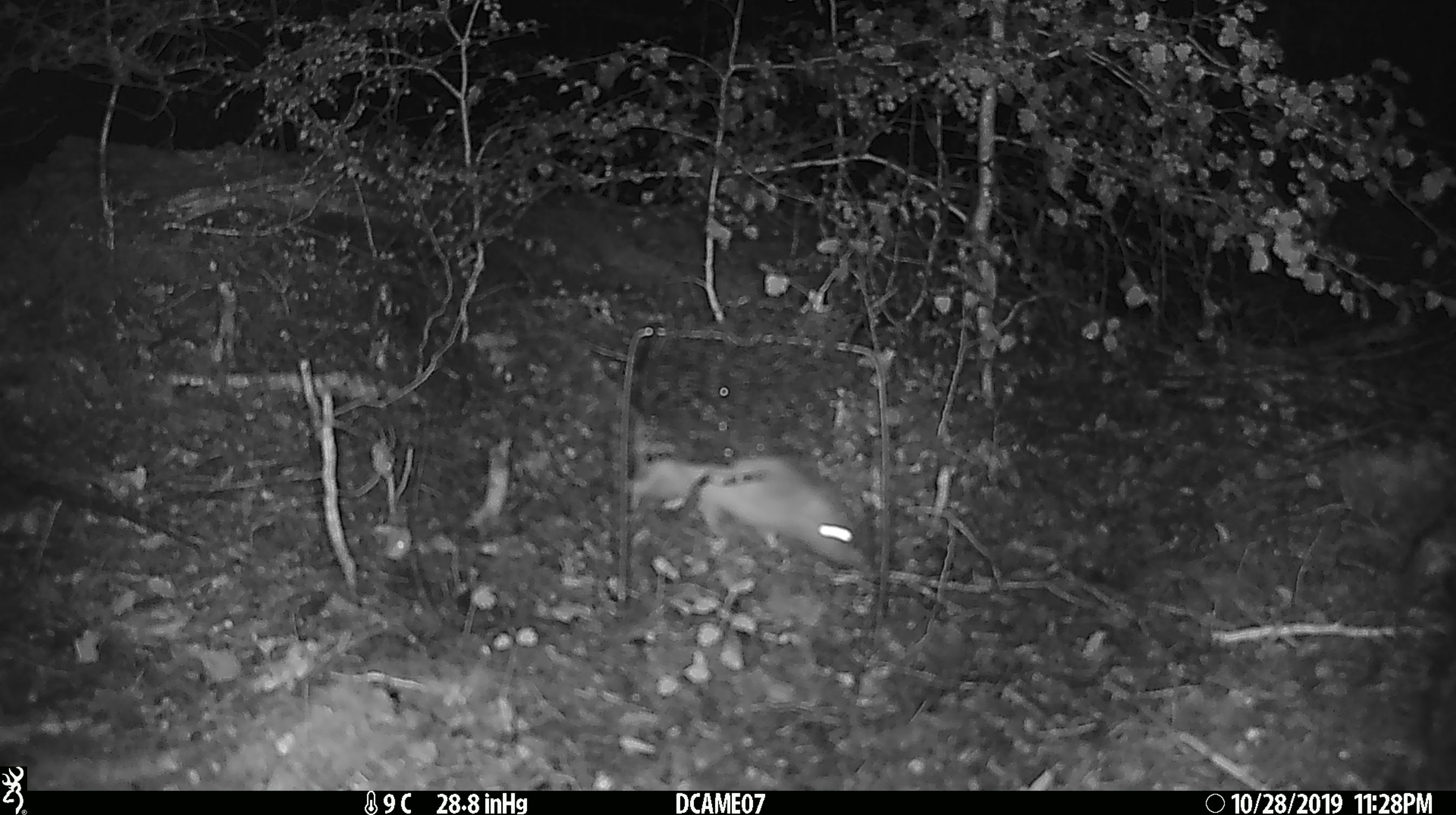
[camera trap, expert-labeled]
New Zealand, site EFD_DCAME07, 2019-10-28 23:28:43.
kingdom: Animalia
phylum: Chordata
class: Mammalia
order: Rodentia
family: Muridae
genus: Rattus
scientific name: Rattus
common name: rat